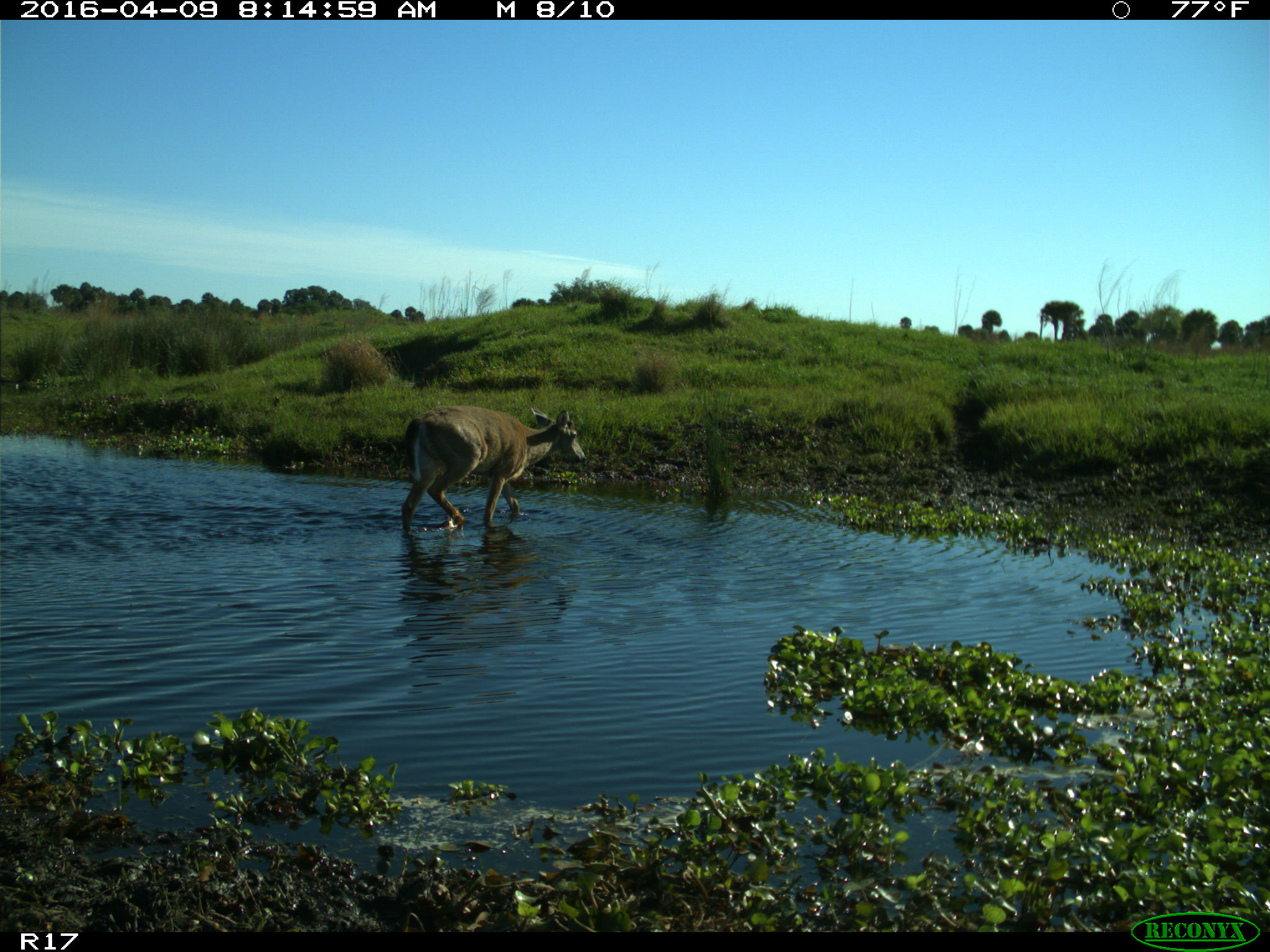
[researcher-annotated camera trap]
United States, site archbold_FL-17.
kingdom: Animalia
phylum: Chordata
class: Mammalia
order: Artiodactyla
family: Cervidae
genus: Odocoileus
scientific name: Odocoileus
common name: deer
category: unidentified deer